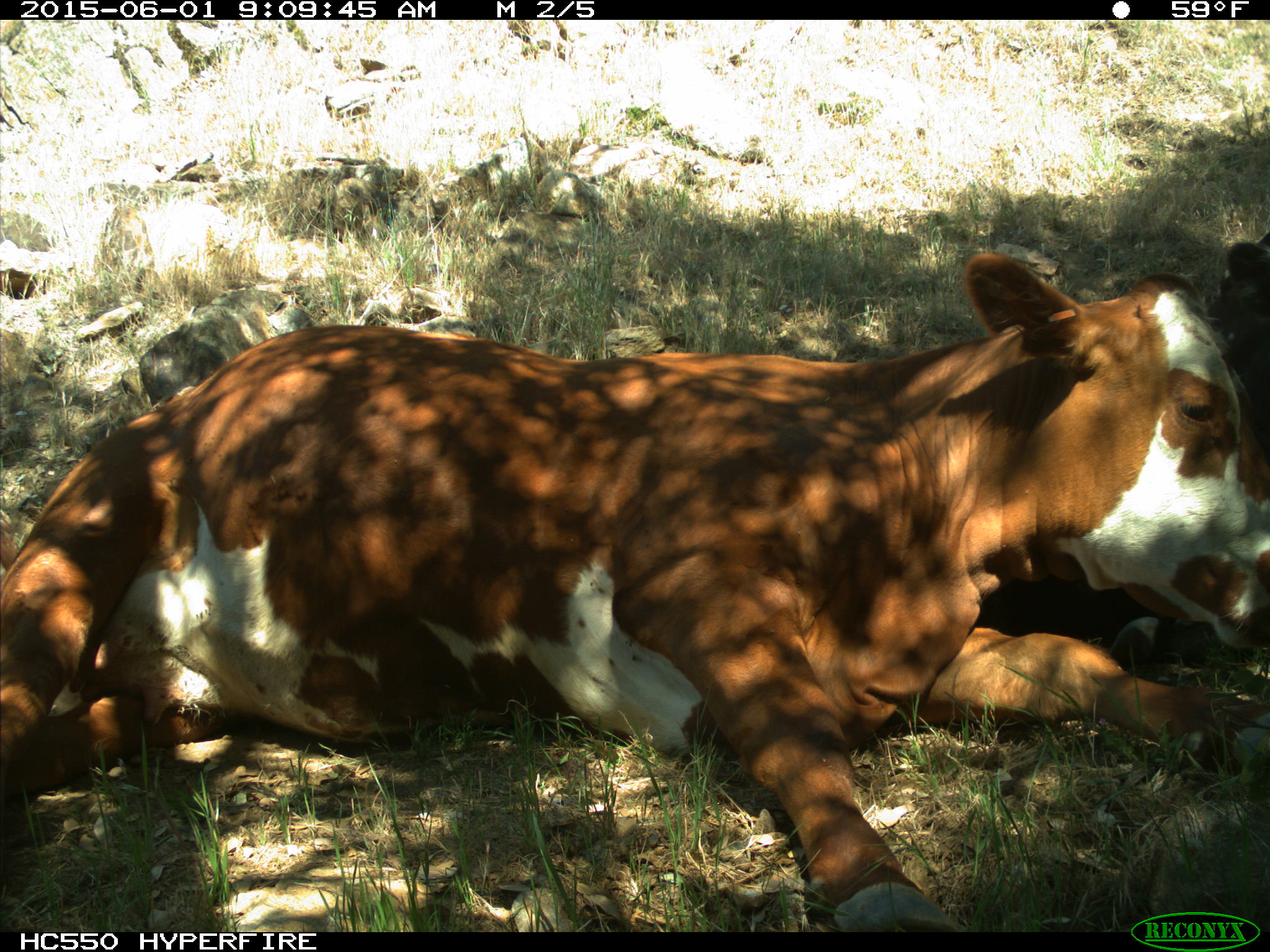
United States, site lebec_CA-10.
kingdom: Animalia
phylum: Chordata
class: Mammalia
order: Artiodactyla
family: Bovidae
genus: Bos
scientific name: Bos taurus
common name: domestic cow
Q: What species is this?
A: Bos taurus (domestic cow).